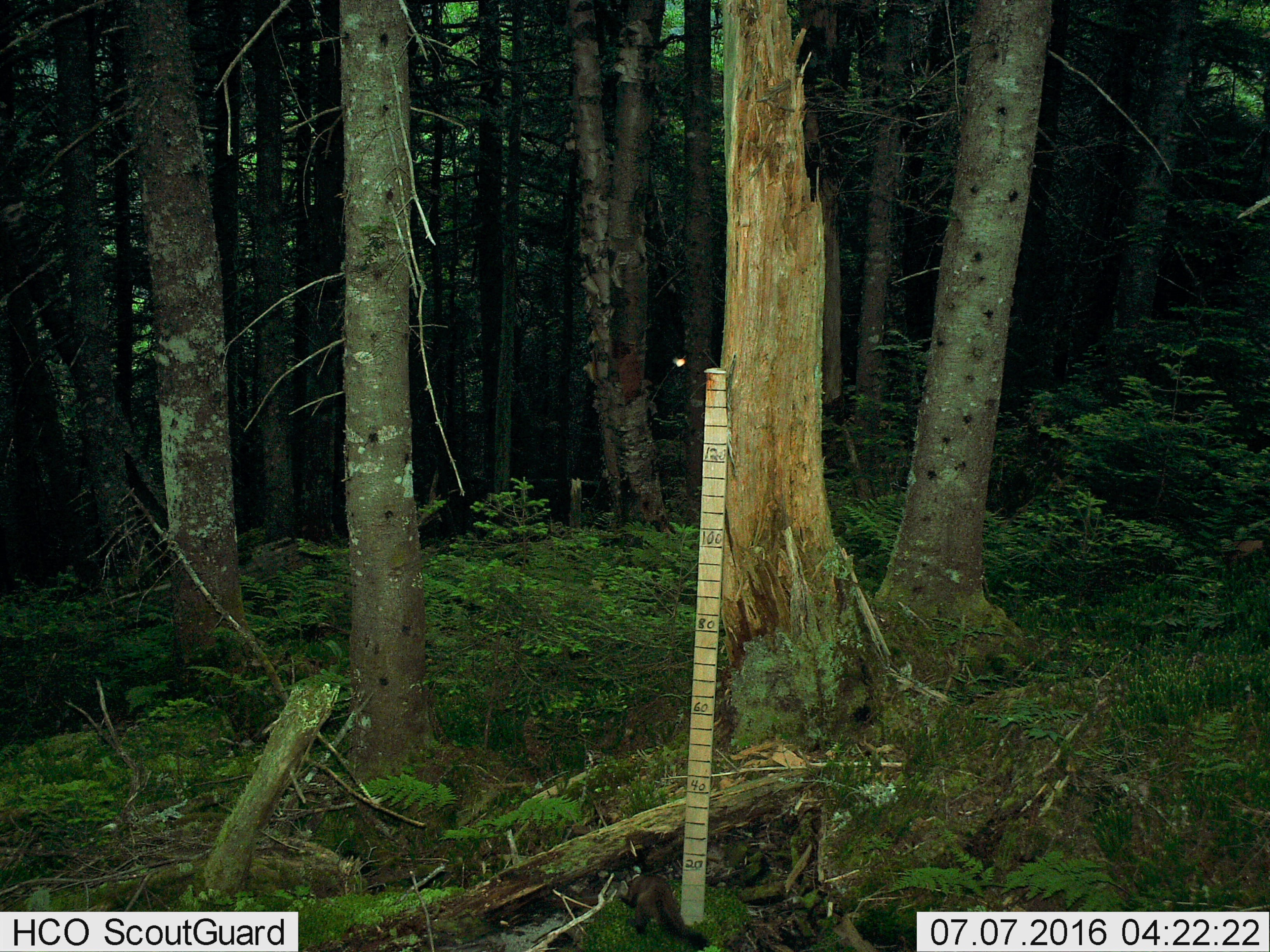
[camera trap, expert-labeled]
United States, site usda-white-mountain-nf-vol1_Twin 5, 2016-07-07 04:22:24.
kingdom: Animalia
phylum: Chordata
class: Mammalia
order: Carnivora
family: Mustelidae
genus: Martes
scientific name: Martes americana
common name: american marten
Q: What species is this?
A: American marten (Martes americana).